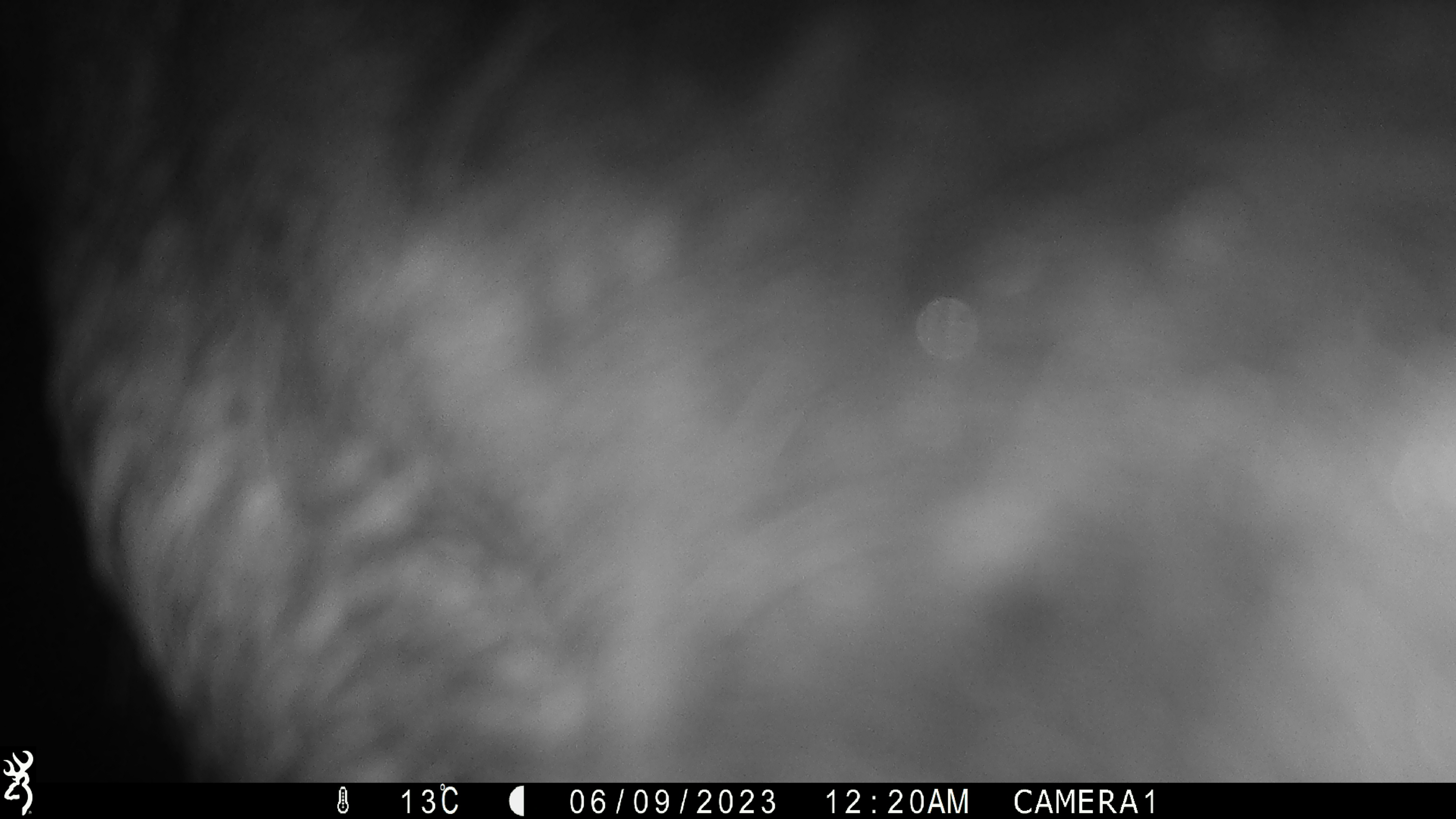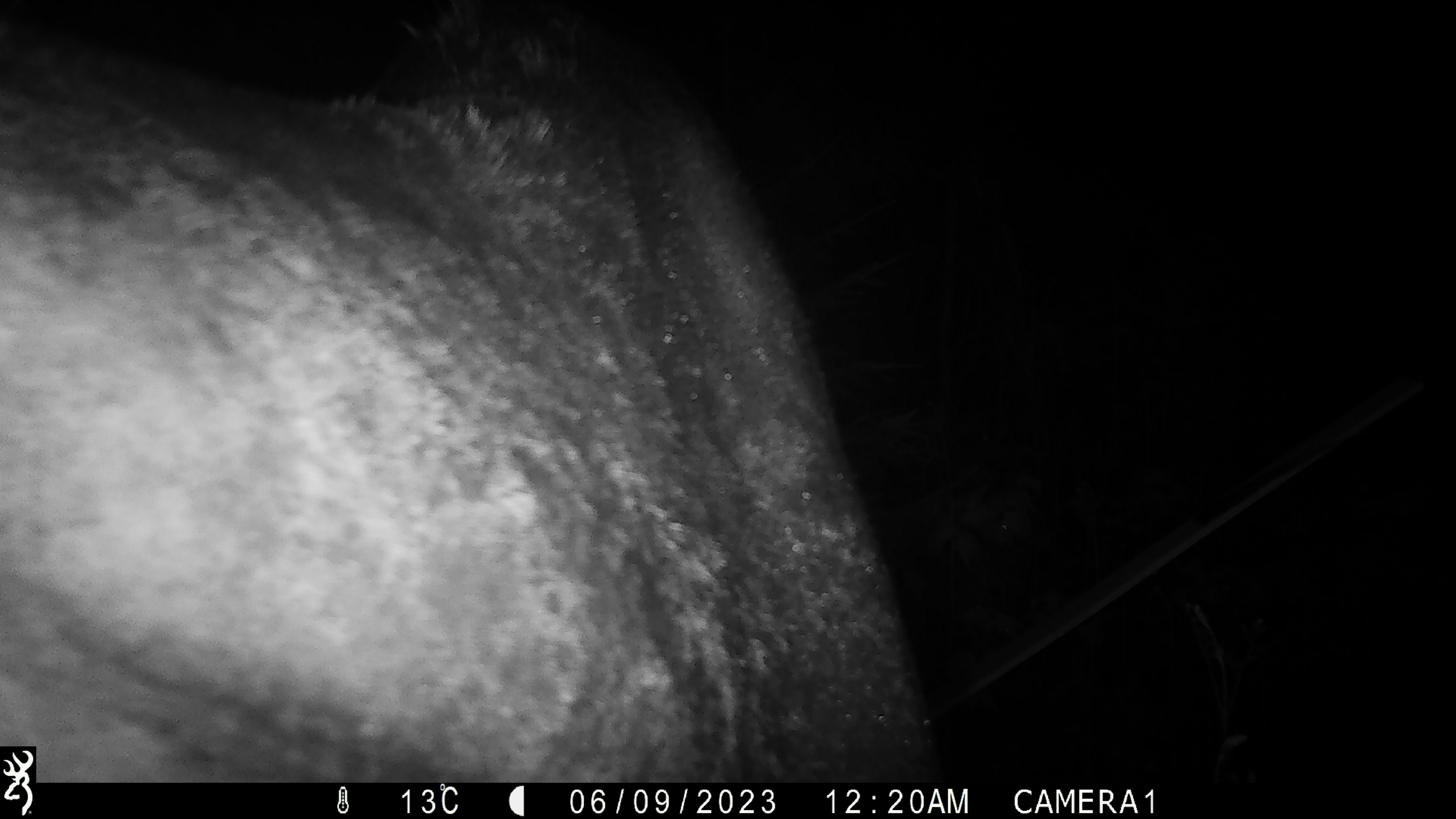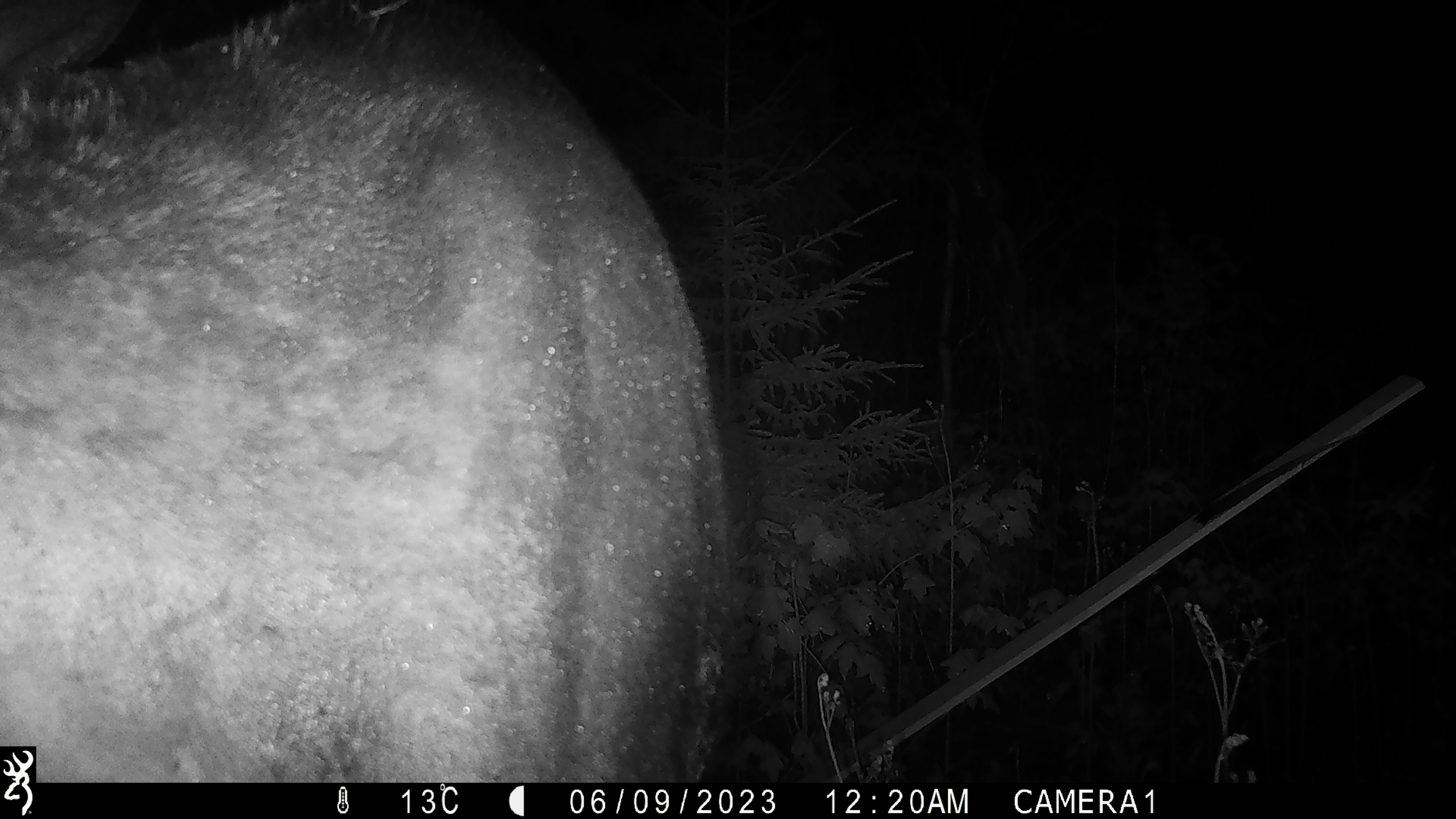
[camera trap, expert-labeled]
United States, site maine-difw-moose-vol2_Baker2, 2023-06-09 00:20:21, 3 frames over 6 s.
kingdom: Animalia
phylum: Chordata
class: Mammalia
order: Artiodactyla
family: Cervidae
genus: Alces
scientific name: Alces alces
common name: moose